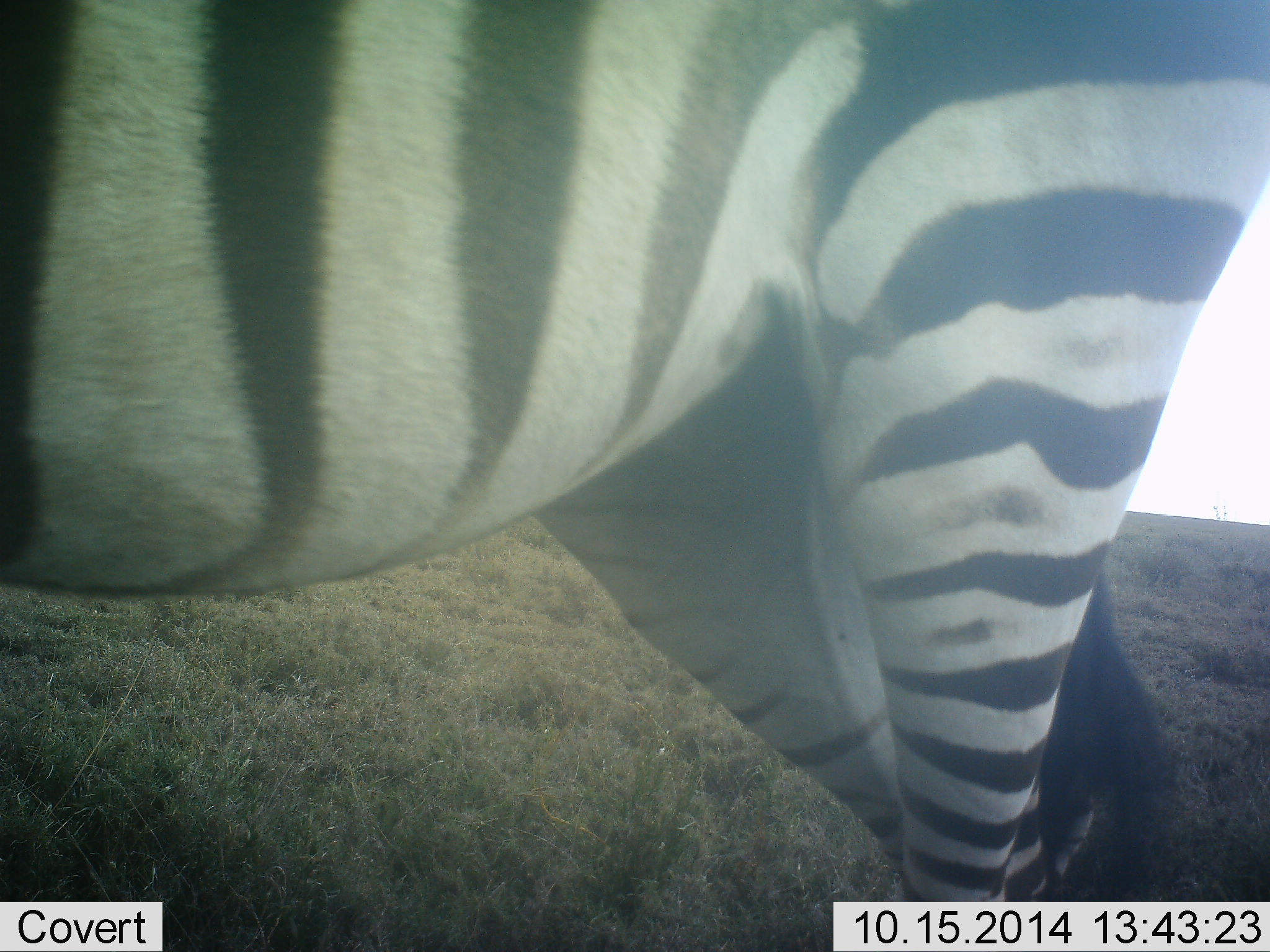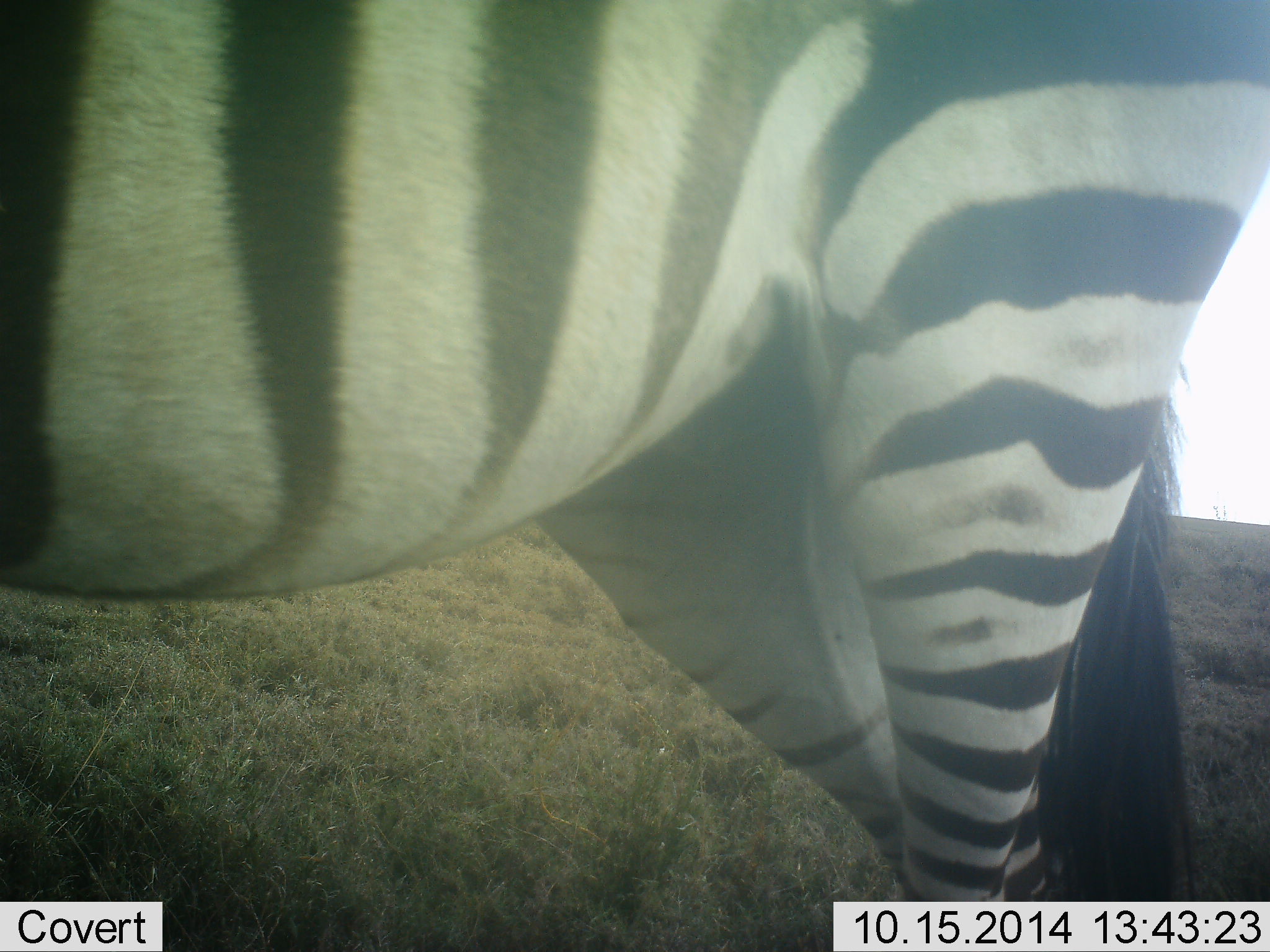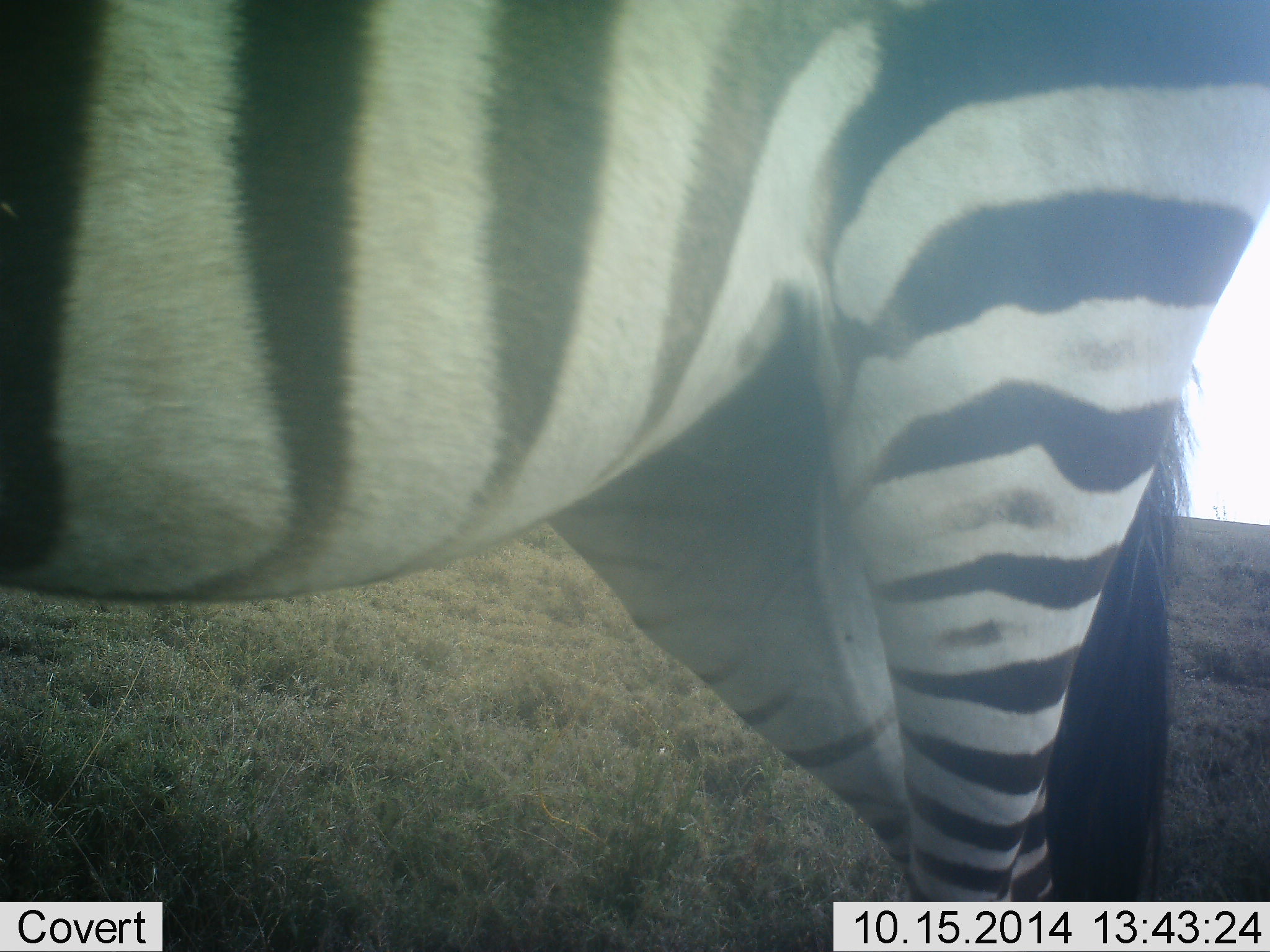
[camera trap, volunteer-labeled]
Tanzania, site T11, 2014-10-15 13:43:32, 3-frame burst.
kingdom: Animalia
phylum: Chordata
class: Mammalia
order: Perissodactyla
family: Equidae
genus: Equus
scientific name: Equus quagga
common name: plains zebra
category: zebra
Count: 1.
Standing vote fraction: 100%.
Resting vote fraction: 0%.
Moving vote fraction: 10%.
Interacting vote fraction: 0%.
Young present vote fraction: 0%.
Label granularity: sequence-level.